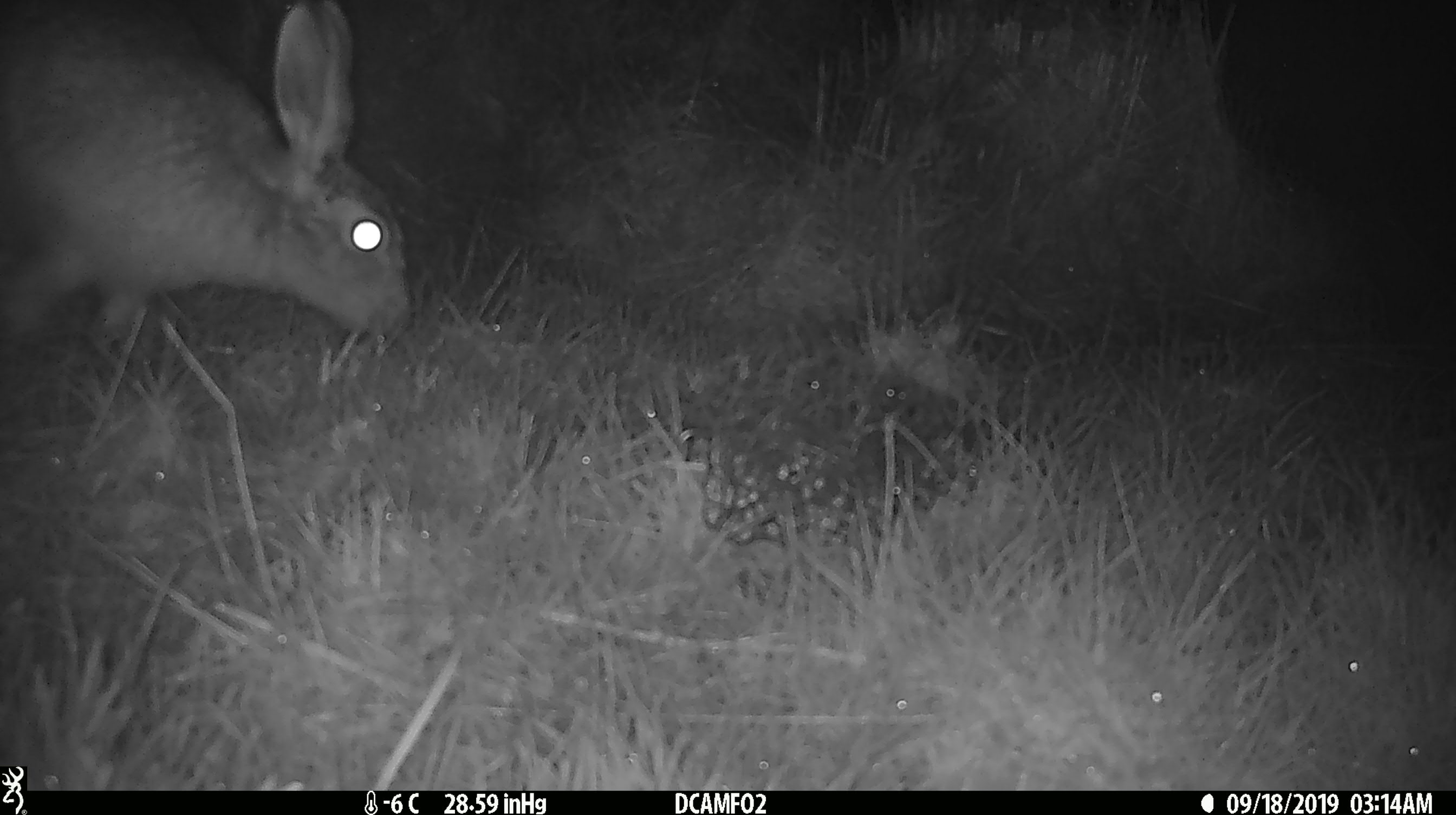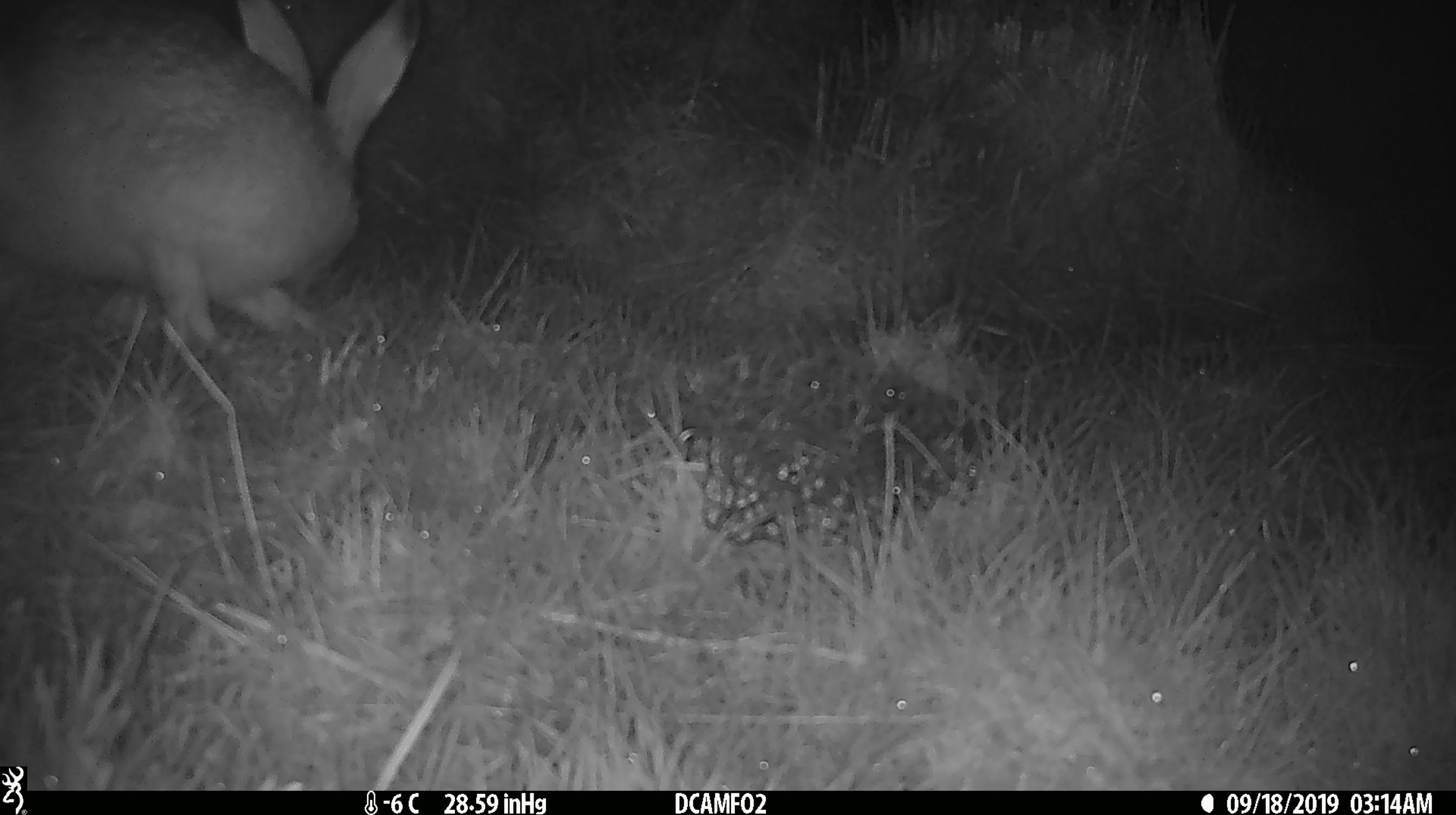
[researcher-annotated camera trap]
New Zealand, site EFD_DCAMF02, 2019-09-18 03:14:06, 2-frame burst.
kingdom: Animalia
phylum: Chordata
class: Mammalia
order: Lagomorpha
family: Leporidae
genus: Lepus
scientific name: Lepus europaeus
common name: brown hare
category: hare